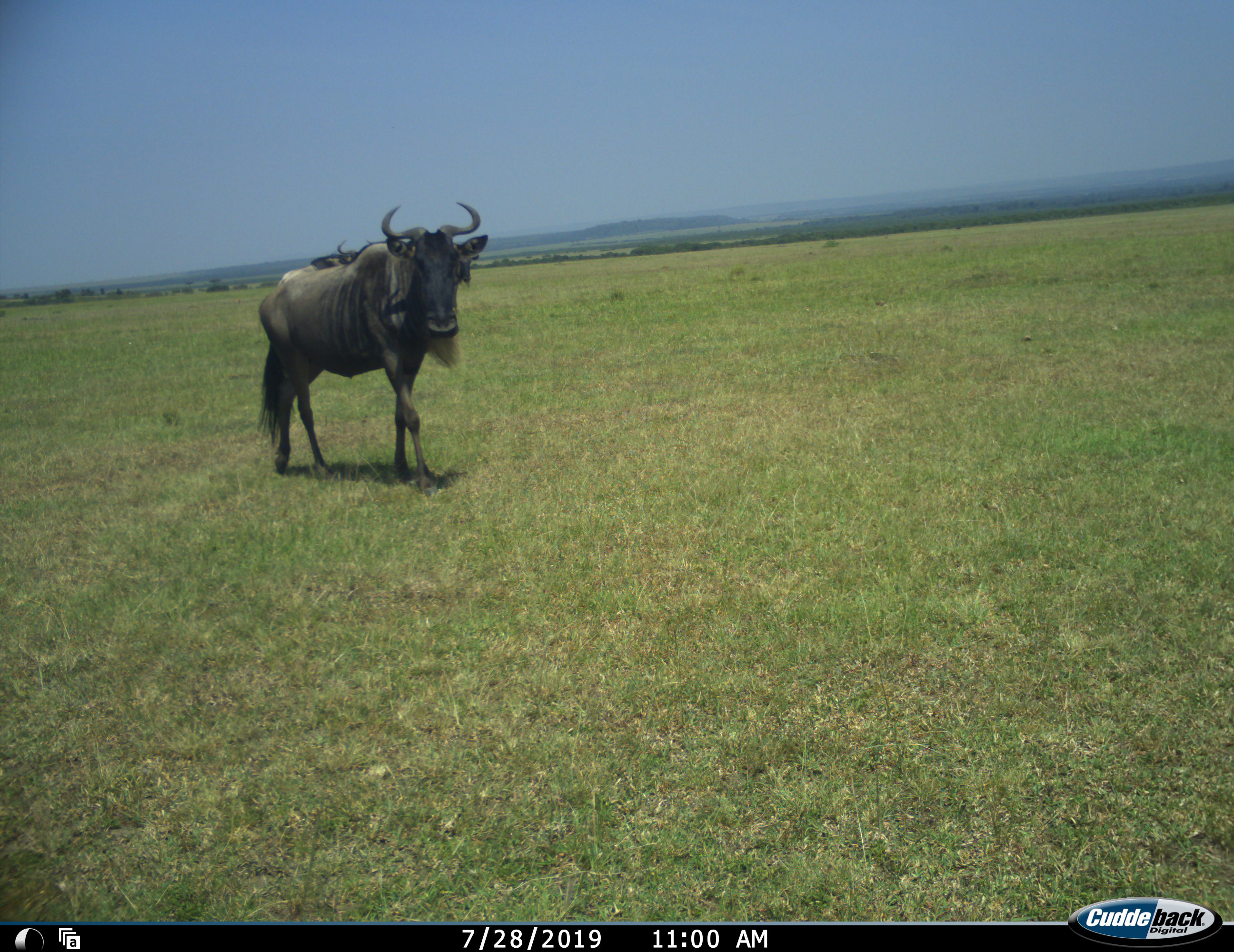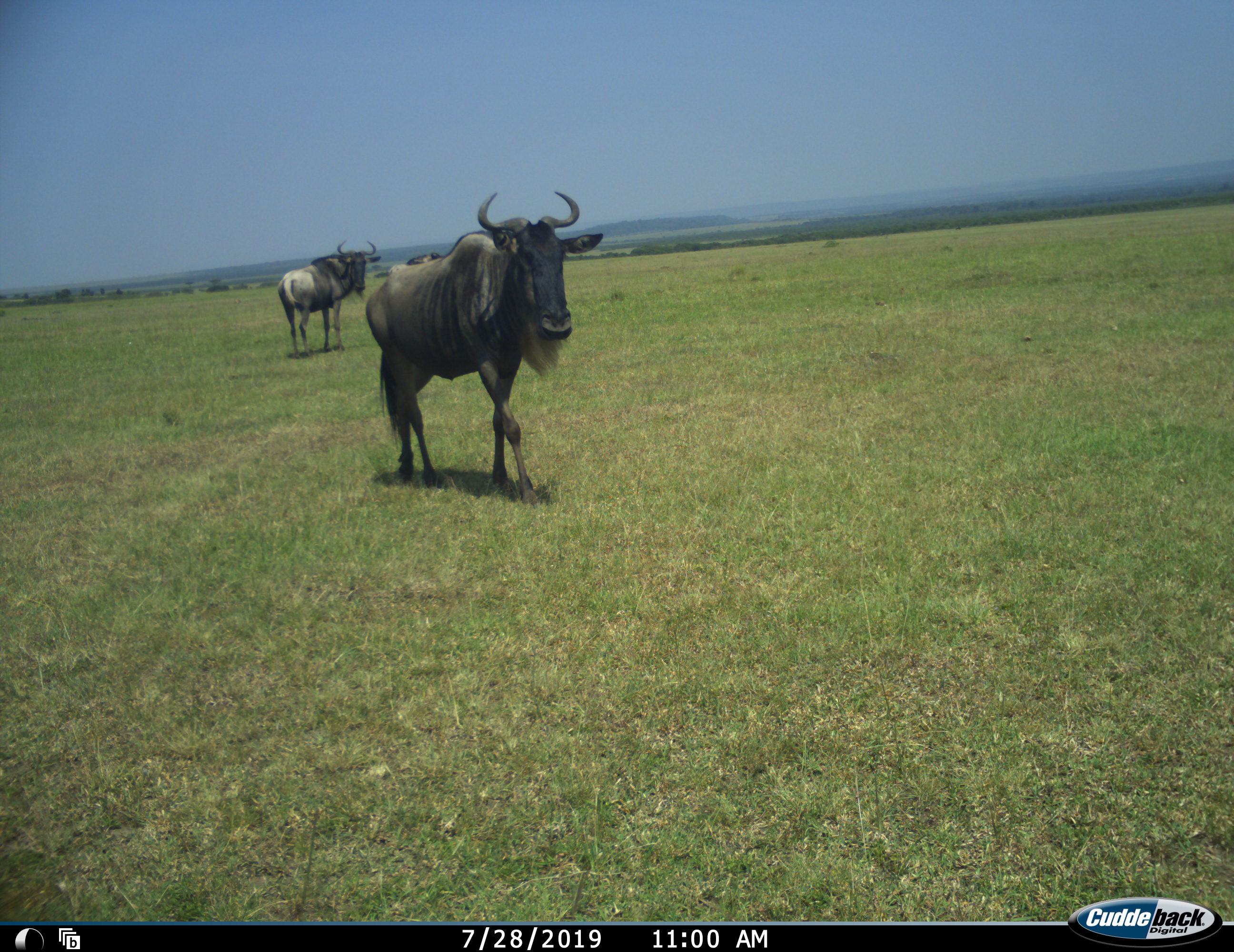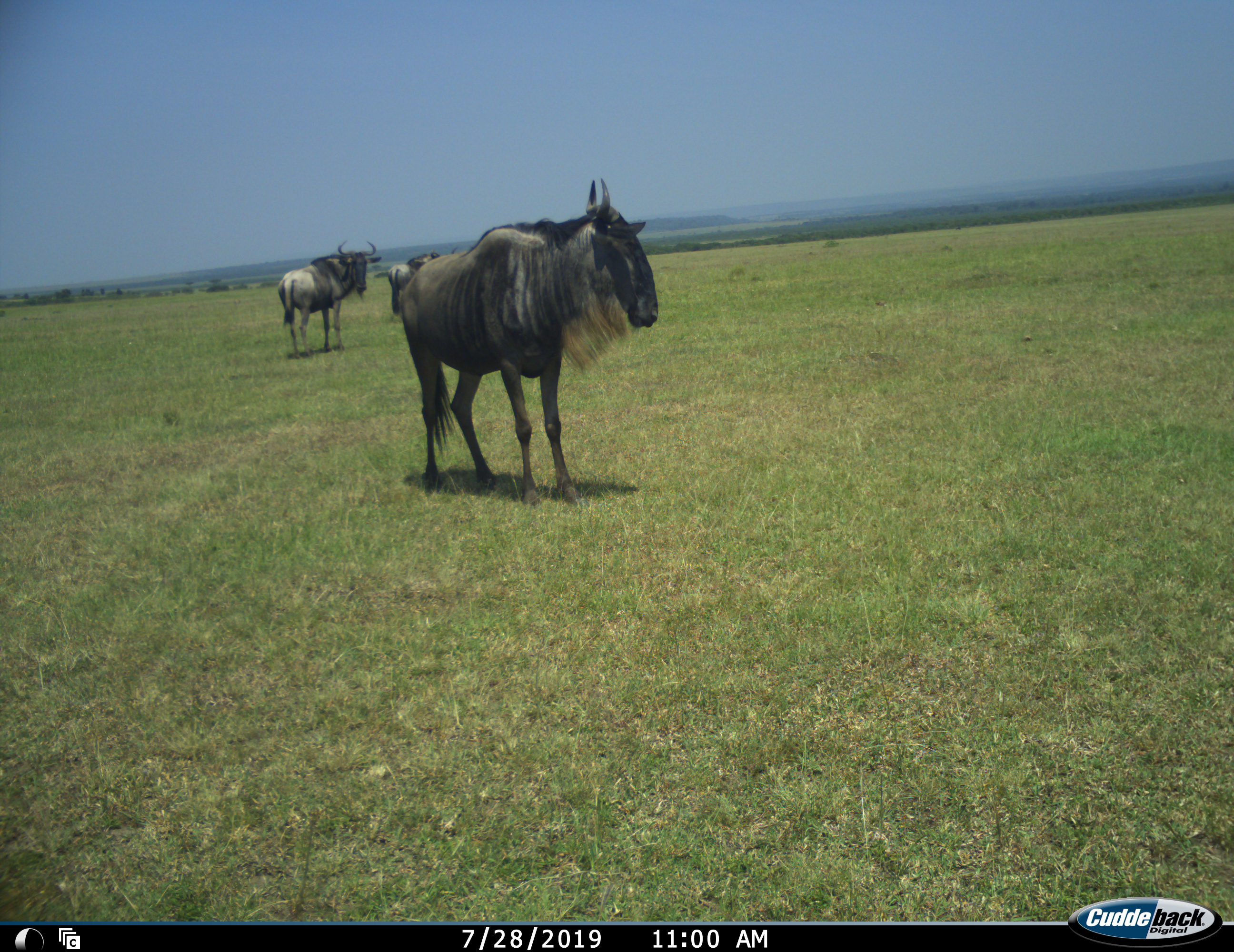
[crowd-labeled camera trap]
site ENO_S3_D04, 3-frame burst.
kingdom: Animalia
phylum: Chordata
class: Mammalia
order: Artiodactyla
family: Bovidae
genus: Connochaetes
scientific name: Connochaetes taurinus taurinus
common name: blue wildebeest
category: wildebeestblue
Wildebeestblue (blue wildebeest) (Connochaetes taurinus taurinus), count 3. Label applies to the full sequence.